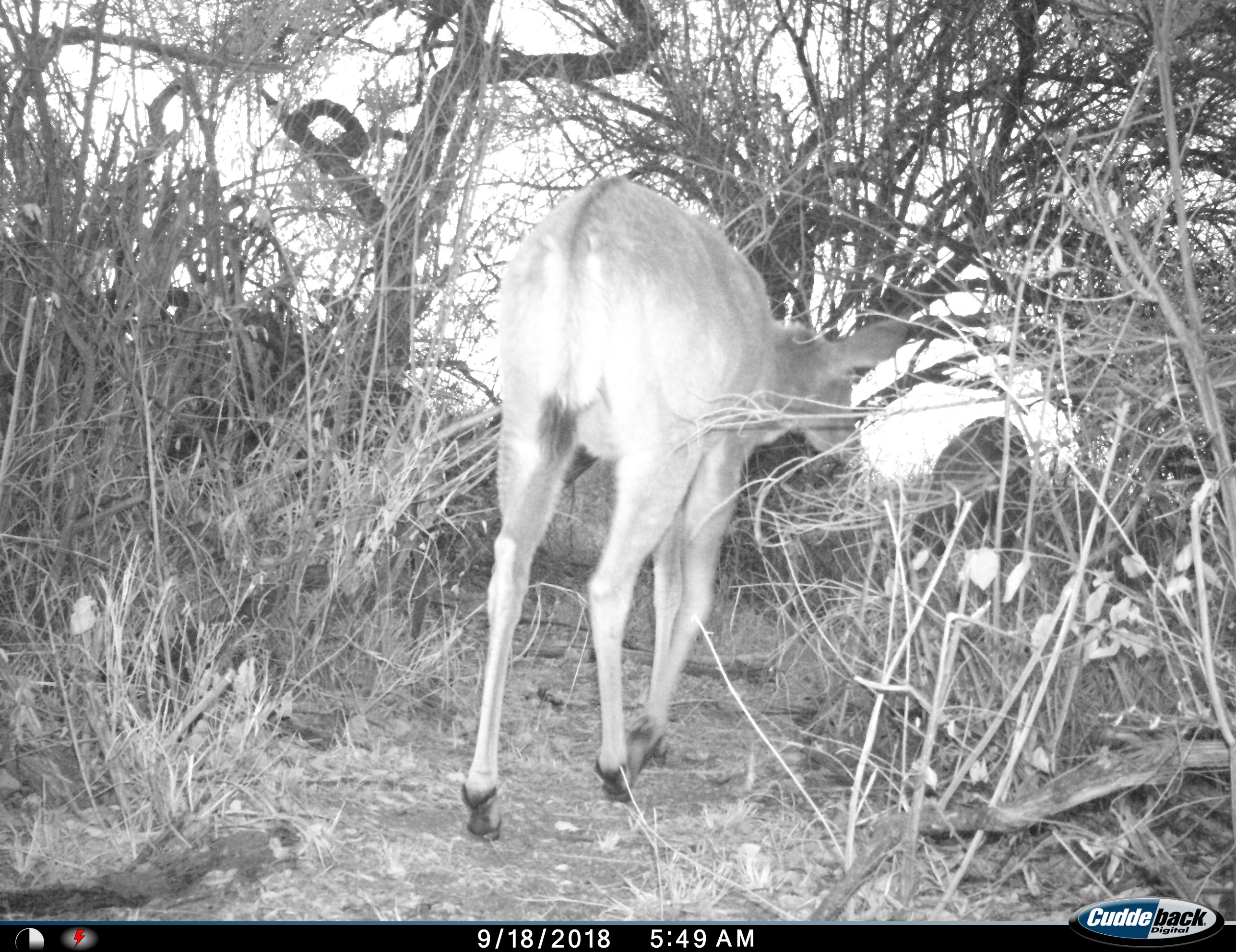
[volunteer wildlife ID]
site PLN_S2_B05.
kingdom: Animalia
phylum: Chordata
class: Mammalia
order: Artiodactyla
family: Bovidae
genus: Tragelaphus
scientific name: Tragelaphus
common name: kudu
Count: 1.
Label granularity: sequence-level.